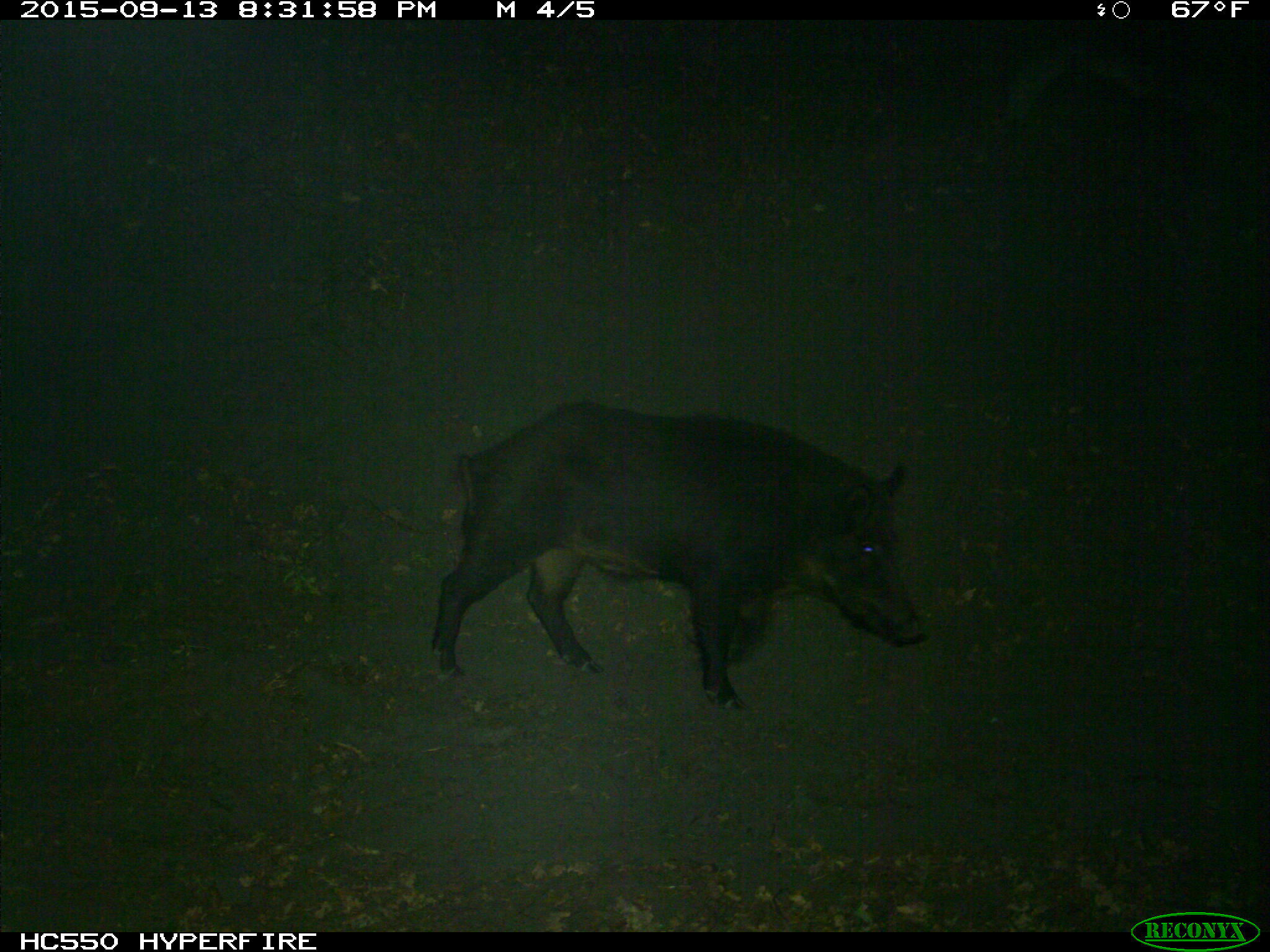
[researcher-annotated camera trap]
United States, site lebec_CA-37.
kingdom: Animalia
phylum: Chordata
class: Mammalia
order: Artiodactyla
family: Suidae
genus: Sus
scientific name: Sus scrofa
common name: wild boar